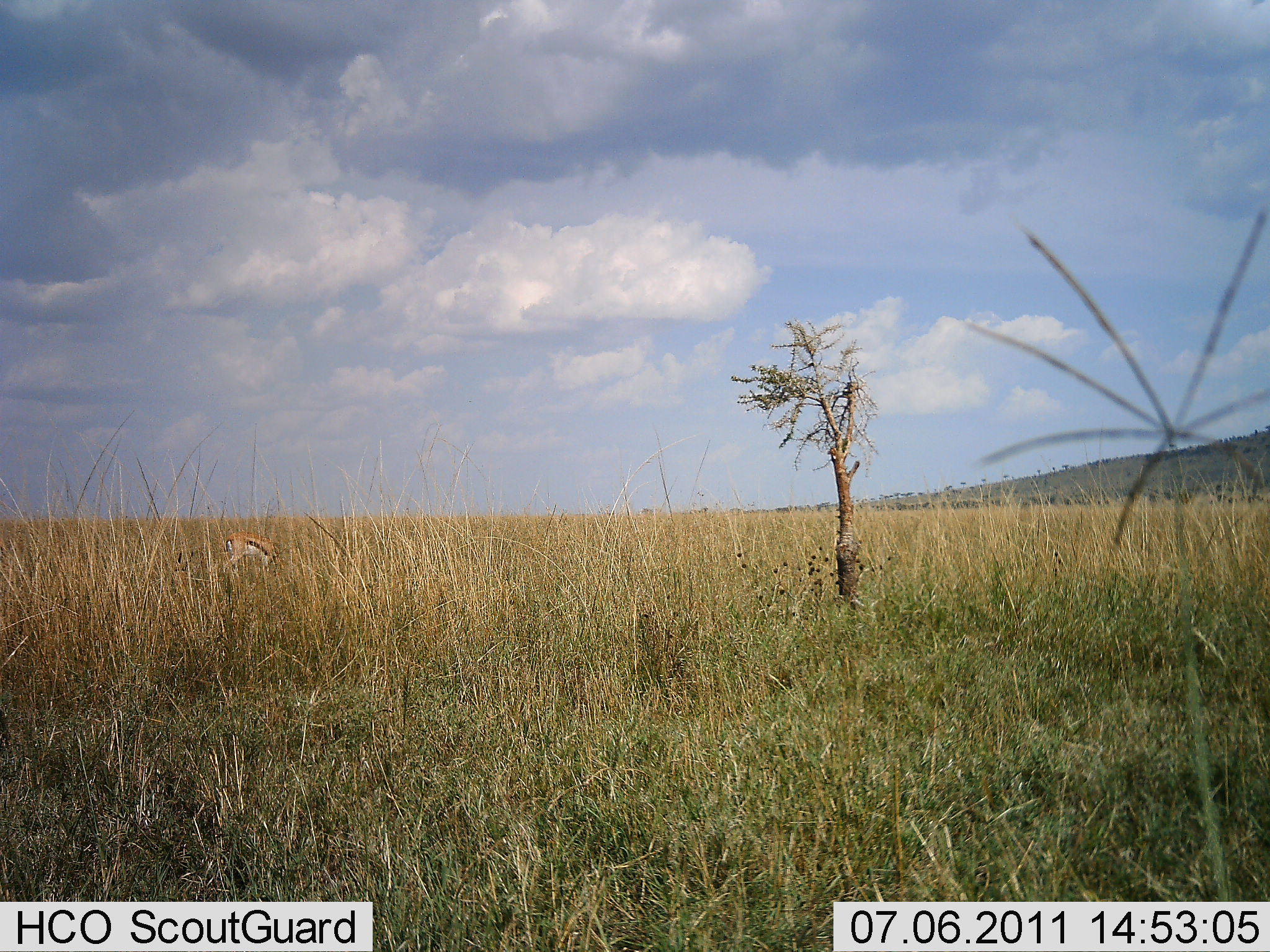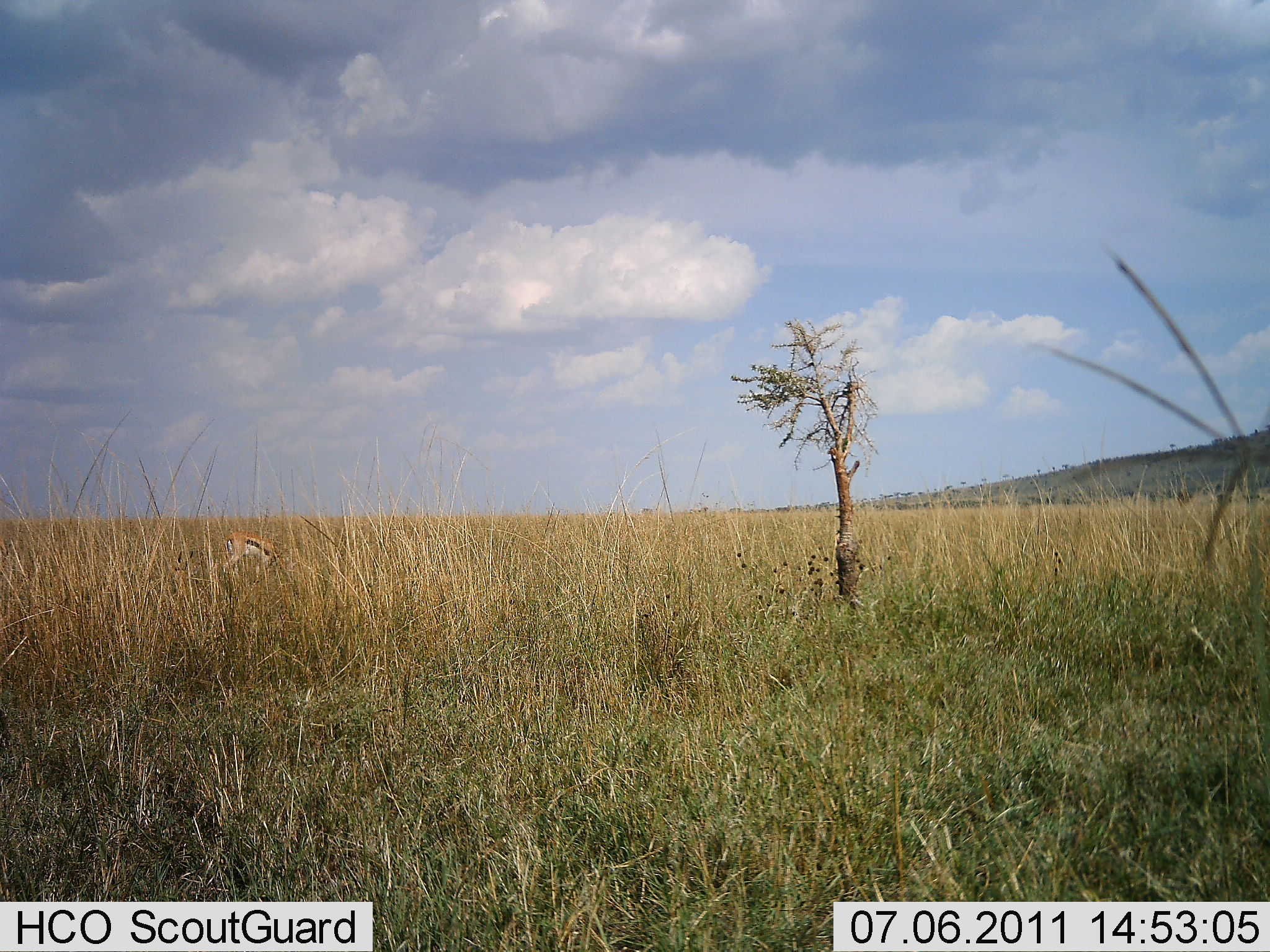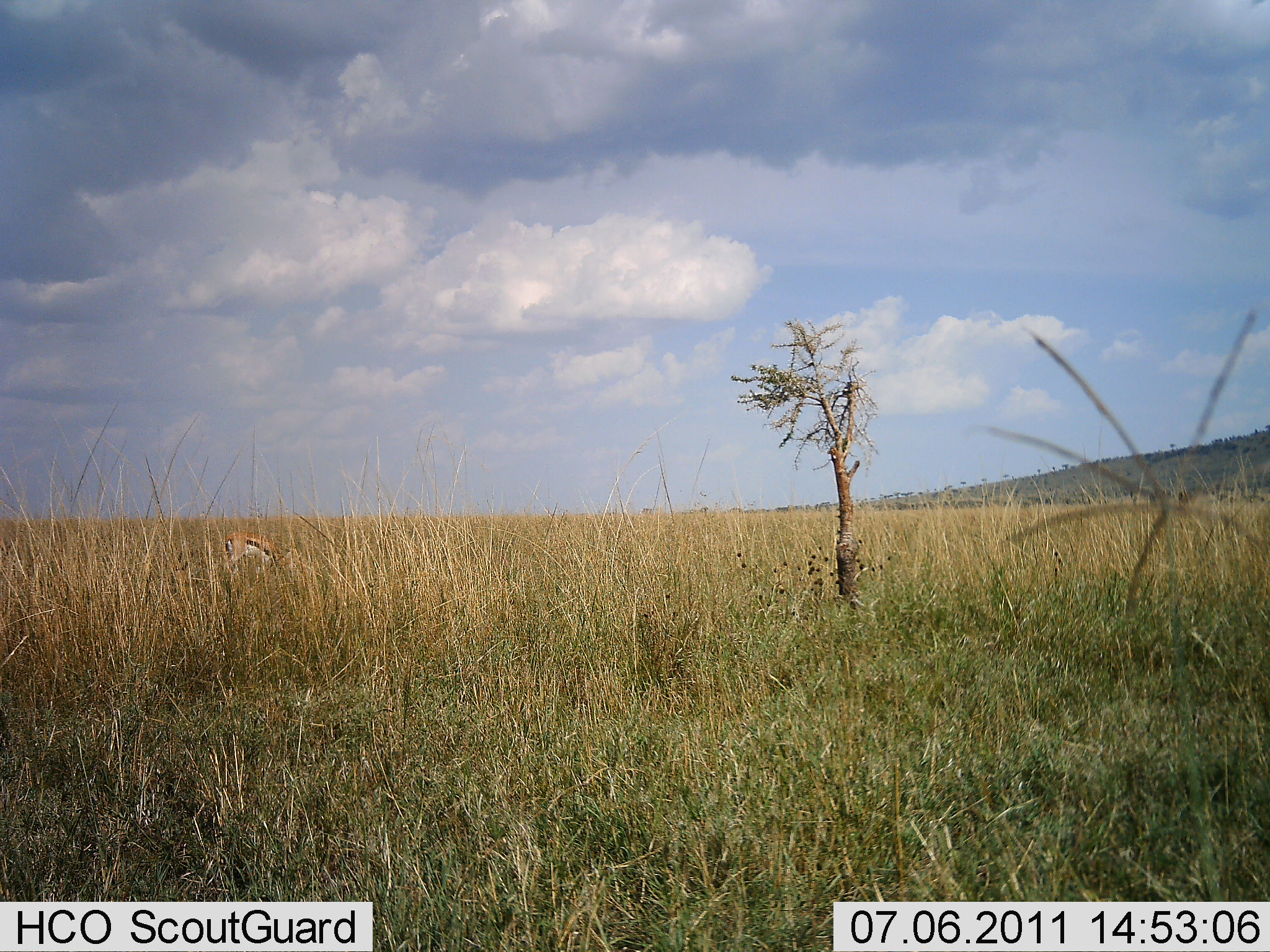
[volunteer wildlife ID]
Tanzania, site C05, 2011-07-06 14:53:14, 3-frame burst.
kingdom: Animalia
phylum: Chordata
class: Mammalia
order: Artiodactyla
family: Bovidae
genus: Eudorcas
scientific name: Eudorcas thomsonii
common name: thomson's gazelle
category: gazellethomsons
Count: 1.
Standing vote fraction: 50%.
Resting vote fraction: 0%.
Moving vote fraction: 0%.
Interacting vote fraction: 0%.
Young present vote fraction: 0%.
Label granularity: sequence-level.